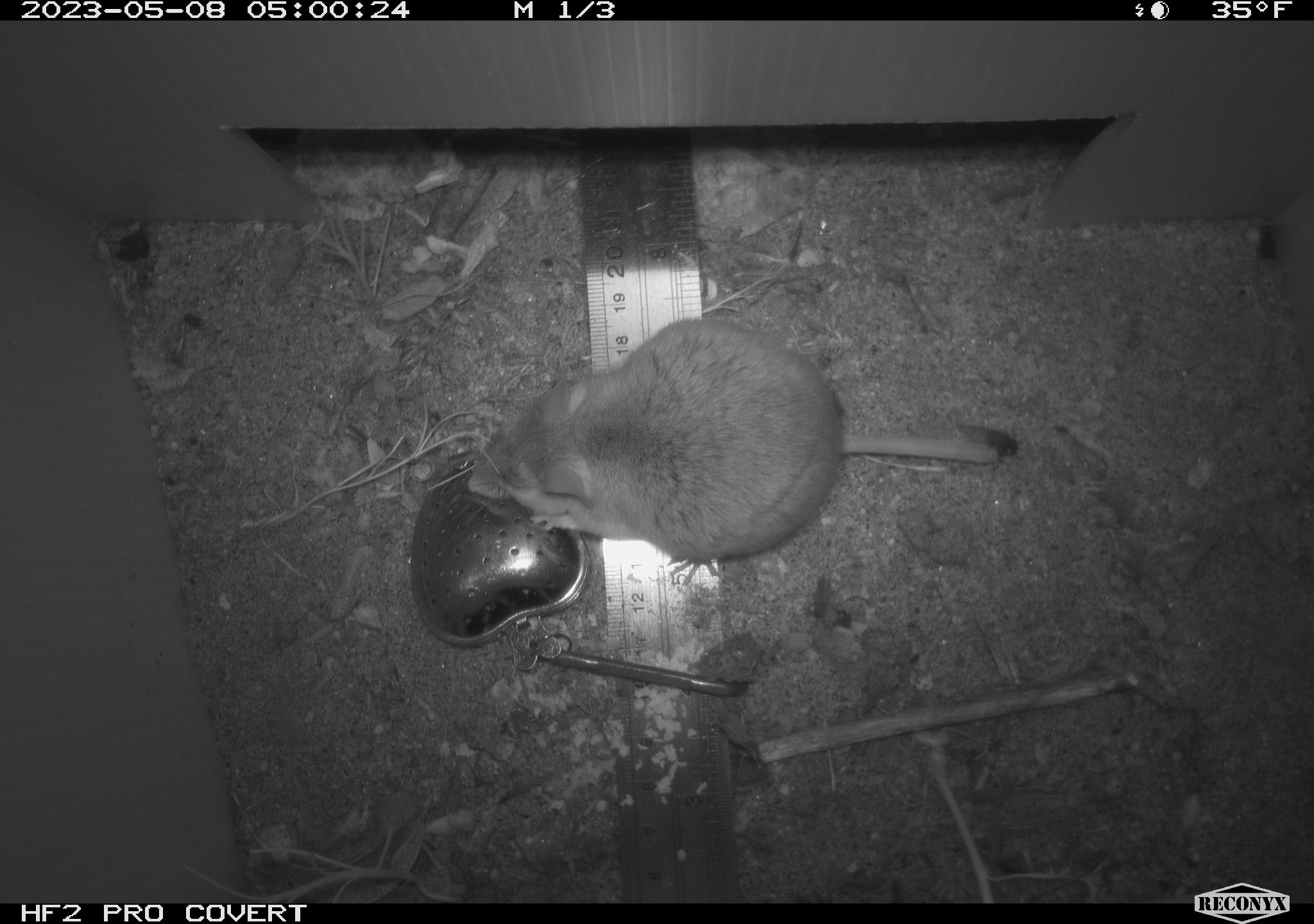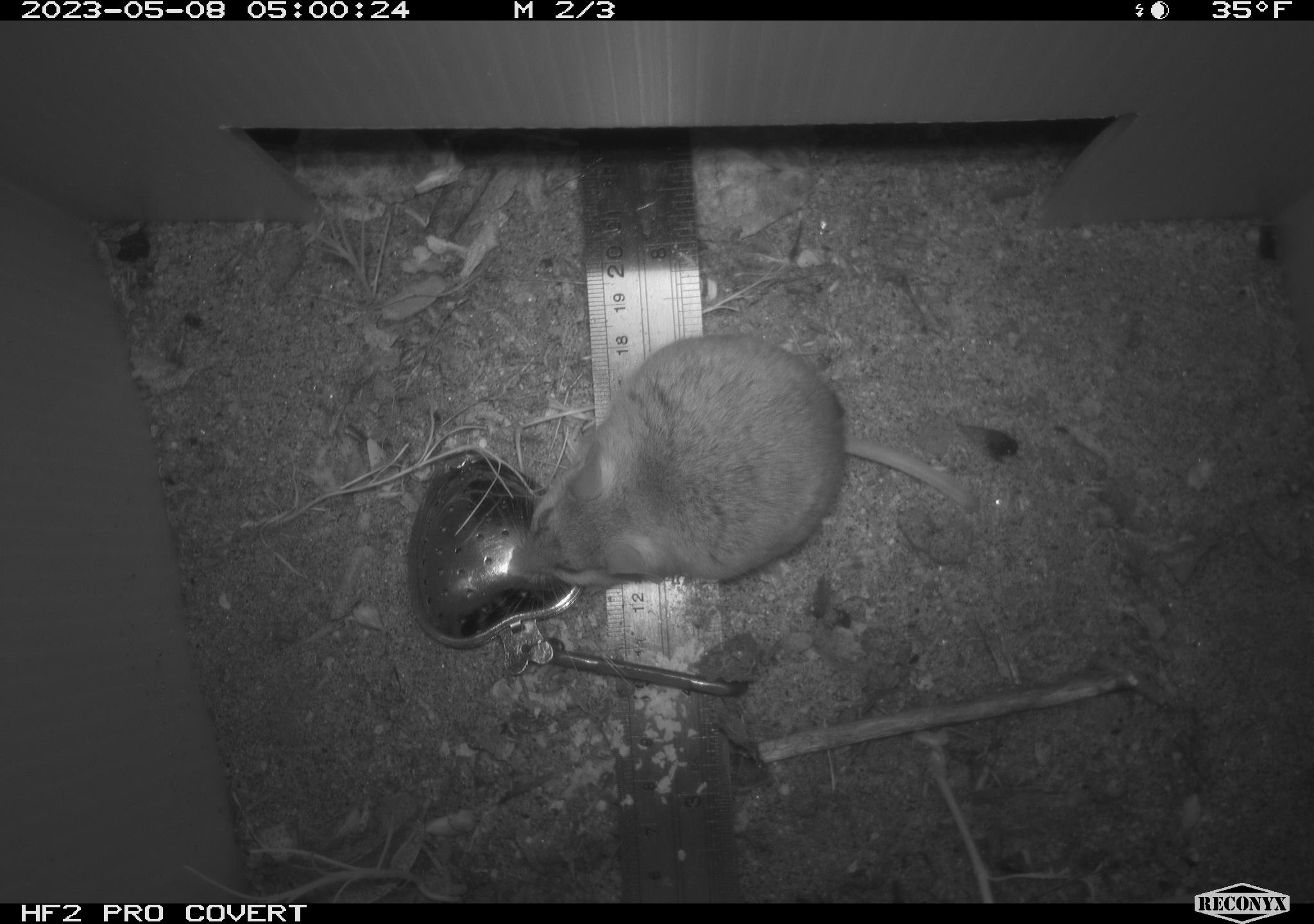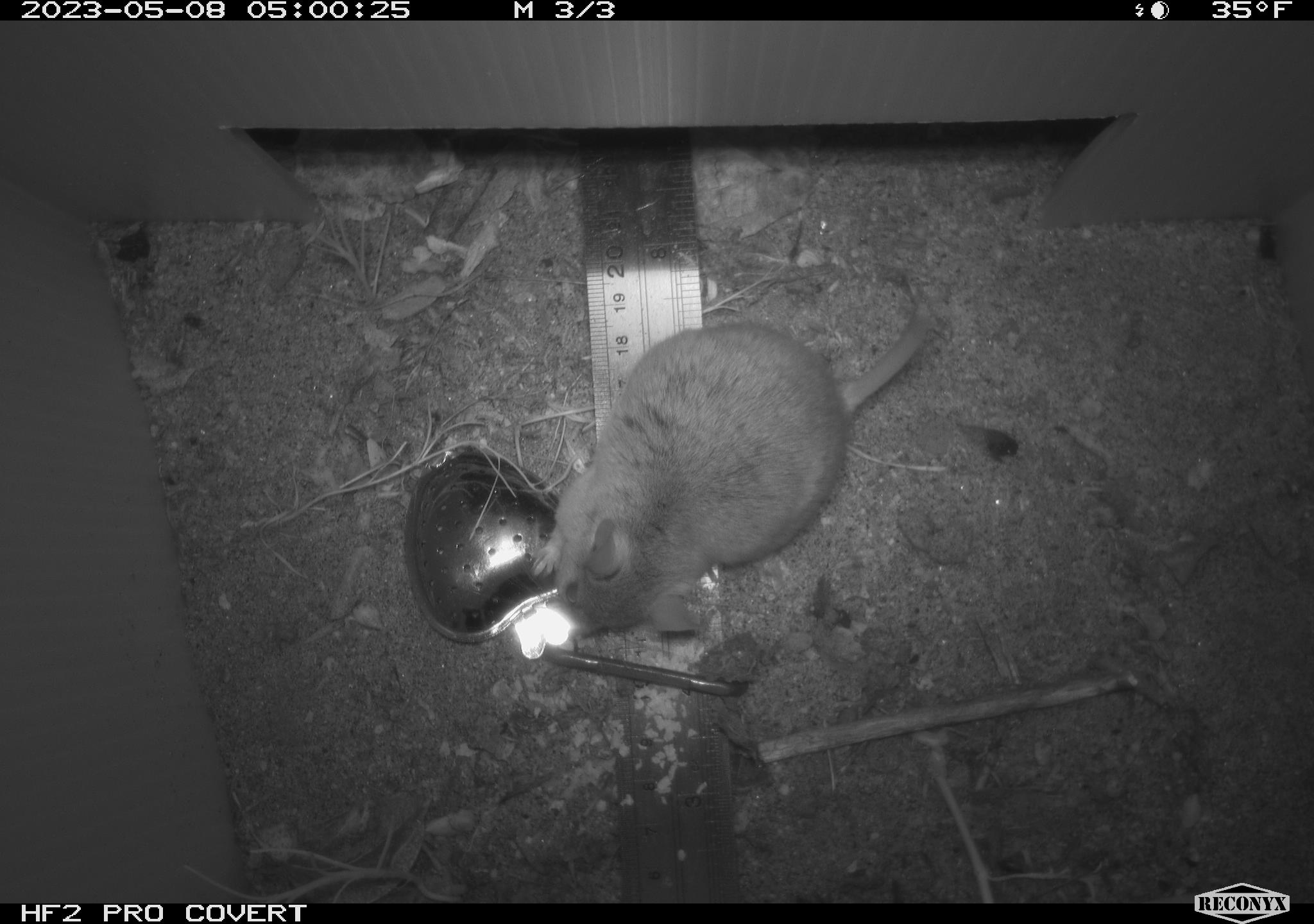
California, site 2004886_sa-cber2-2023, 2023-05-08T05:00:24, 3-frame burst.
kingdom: Animalia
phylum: Chordata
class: Mammalia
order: Rodentia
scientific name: Rodentia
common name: mouse species